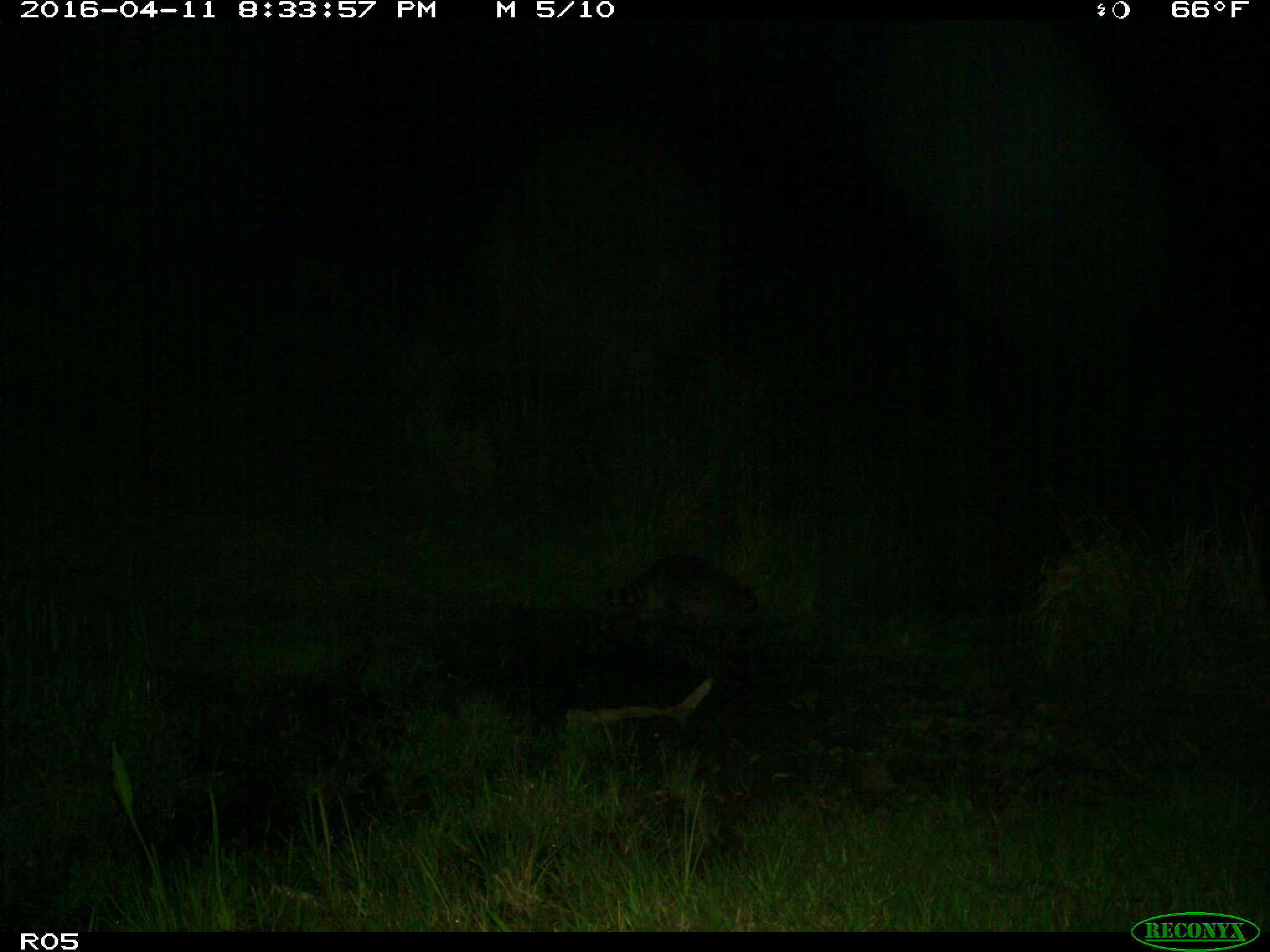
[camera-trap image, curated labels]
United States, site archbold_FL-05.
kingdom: Animalia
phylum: Chordata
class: Mammalia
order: Carnivora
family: Procyonidae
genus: Procyon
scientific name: Procyon lotor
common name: common raccoon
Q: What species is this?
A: Procyon lotor (common raccoon).